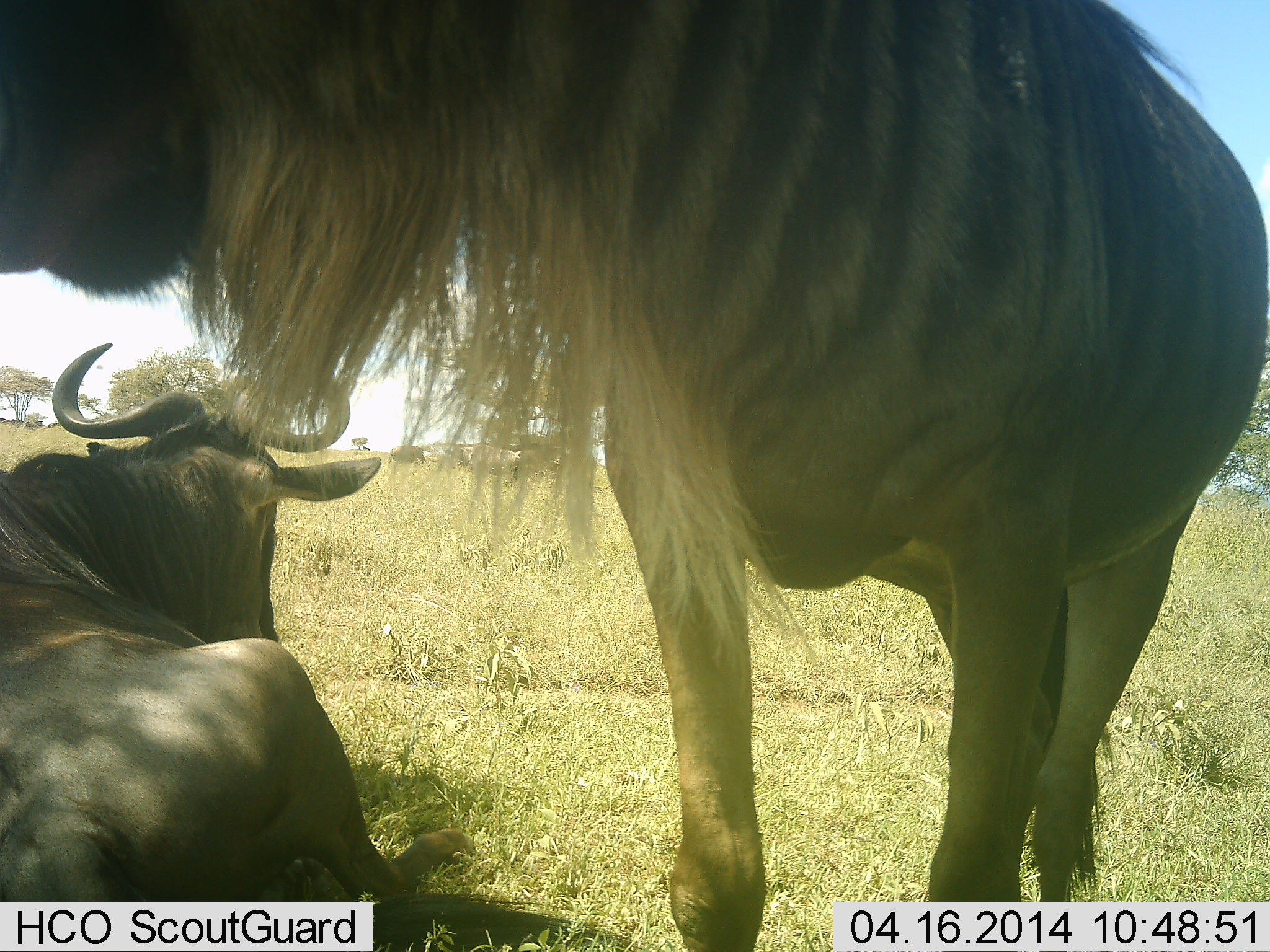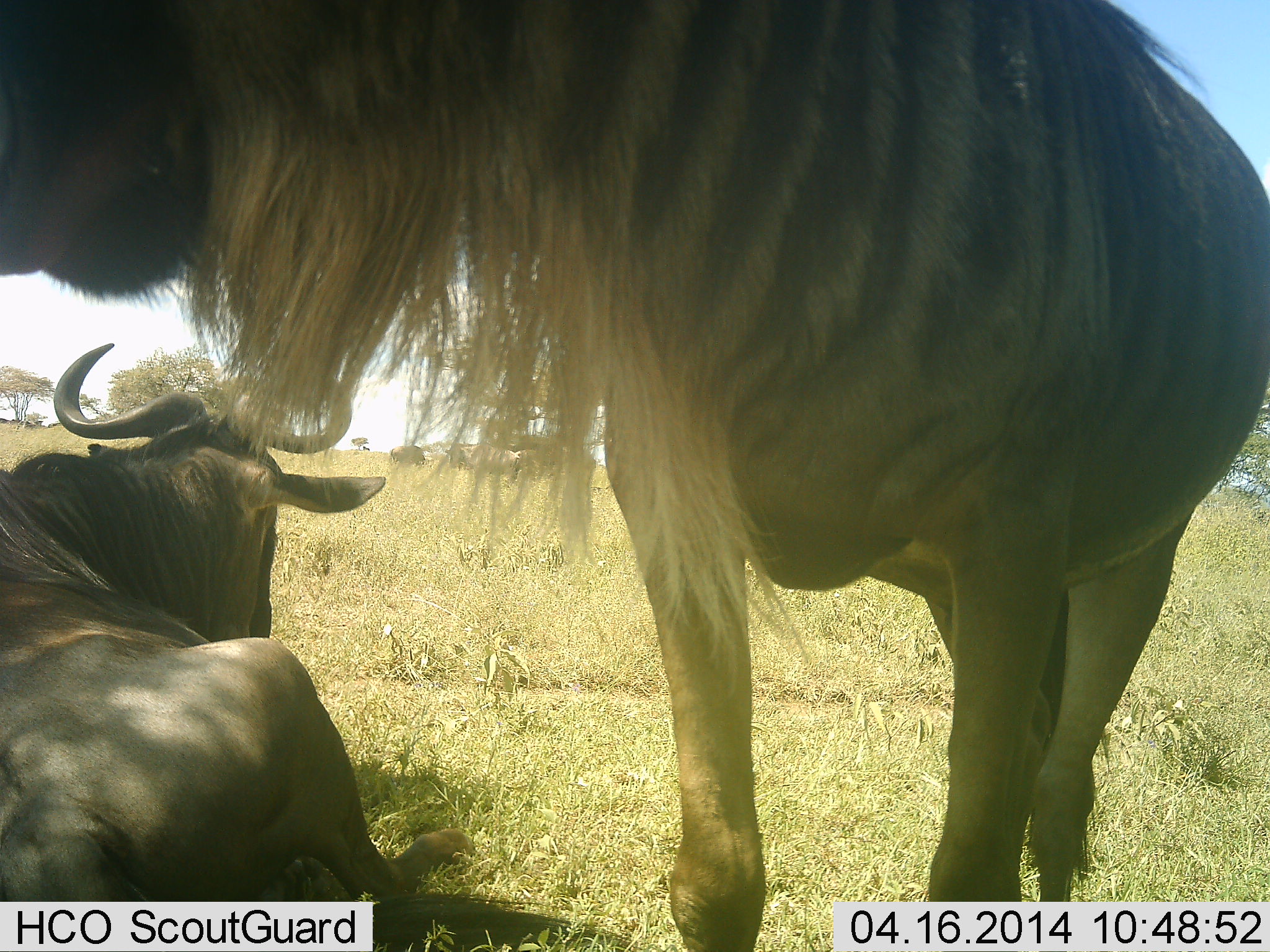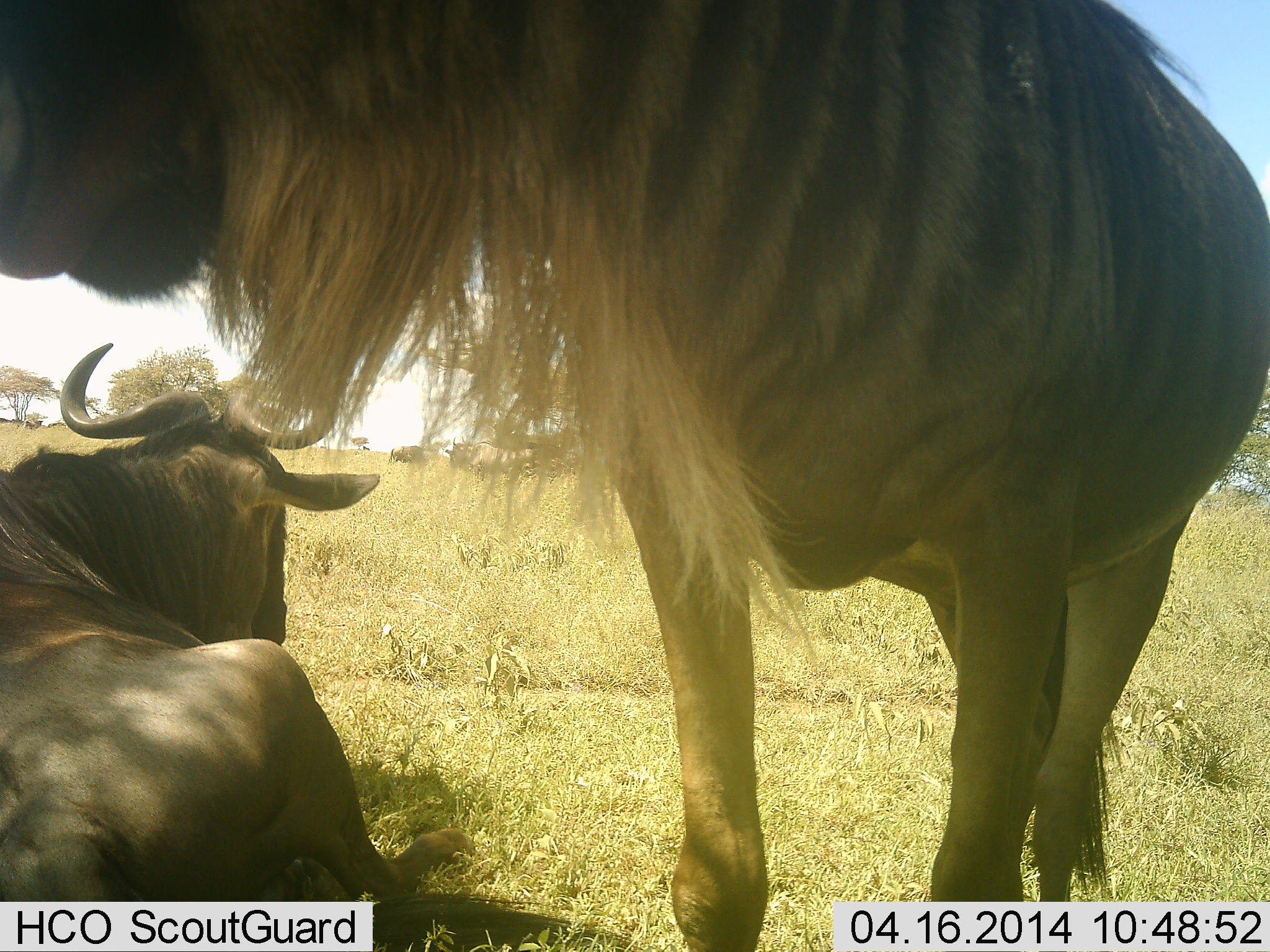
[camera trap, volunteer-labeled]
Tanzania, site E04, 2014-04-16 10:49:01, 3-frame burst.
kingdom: Animalia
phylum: Chordata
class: Mammalia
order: Artiodactyla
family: Bovidae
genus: Connochaetes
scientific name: Connochaetes taurinus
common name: blue wildebeest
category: wildebeest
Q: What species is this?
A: Wildebeest (blue wildebeest) (Connochaetes taurinus).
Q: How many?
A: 2.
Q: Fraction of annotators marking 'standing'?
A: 80%.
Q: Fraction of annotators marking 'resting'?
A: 90%.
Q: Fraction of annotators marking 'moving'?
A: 10%.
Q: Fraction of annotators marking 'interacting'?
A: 0%.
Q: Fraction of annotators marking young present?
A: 0%.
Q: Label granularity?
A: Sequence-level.